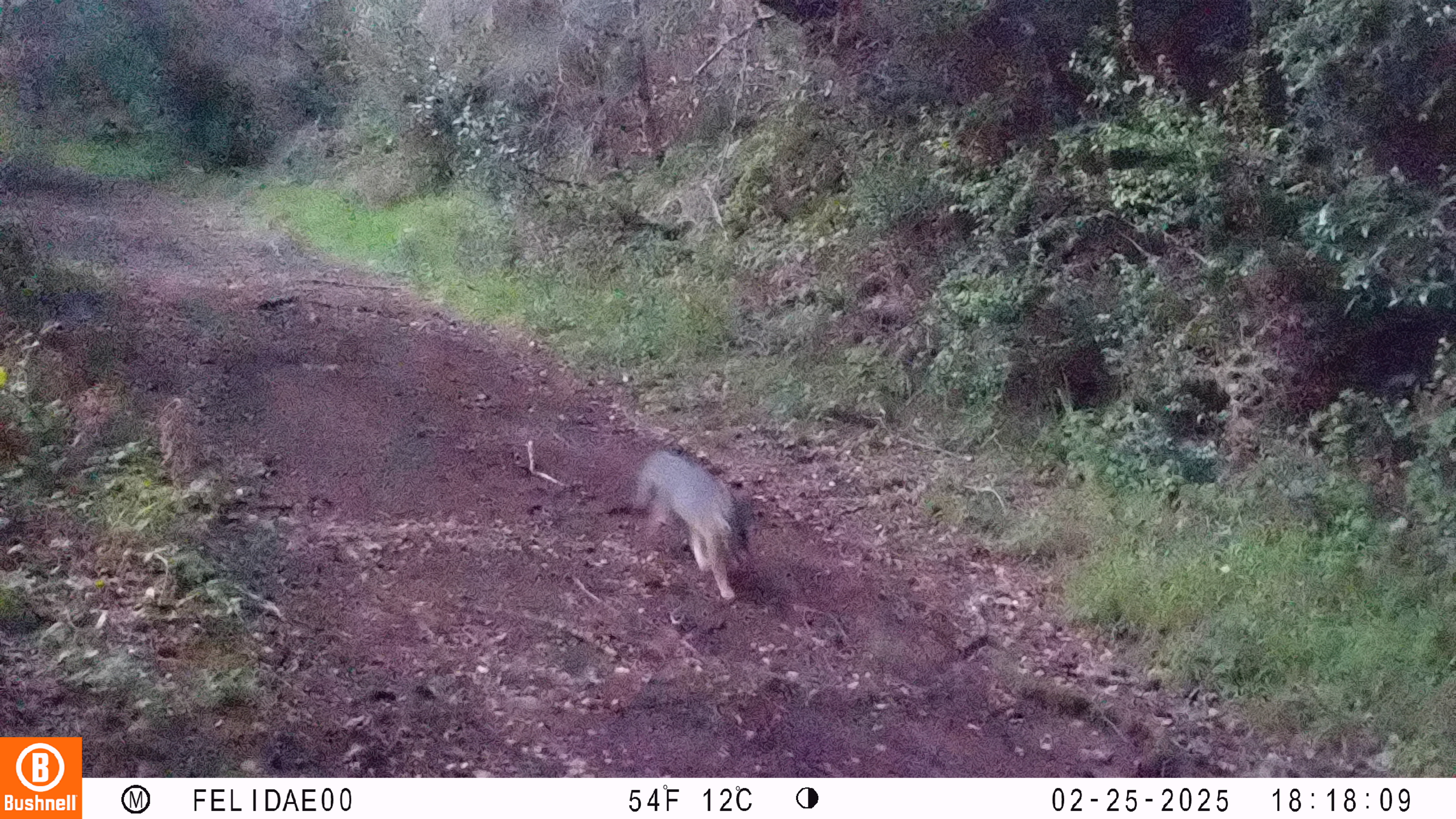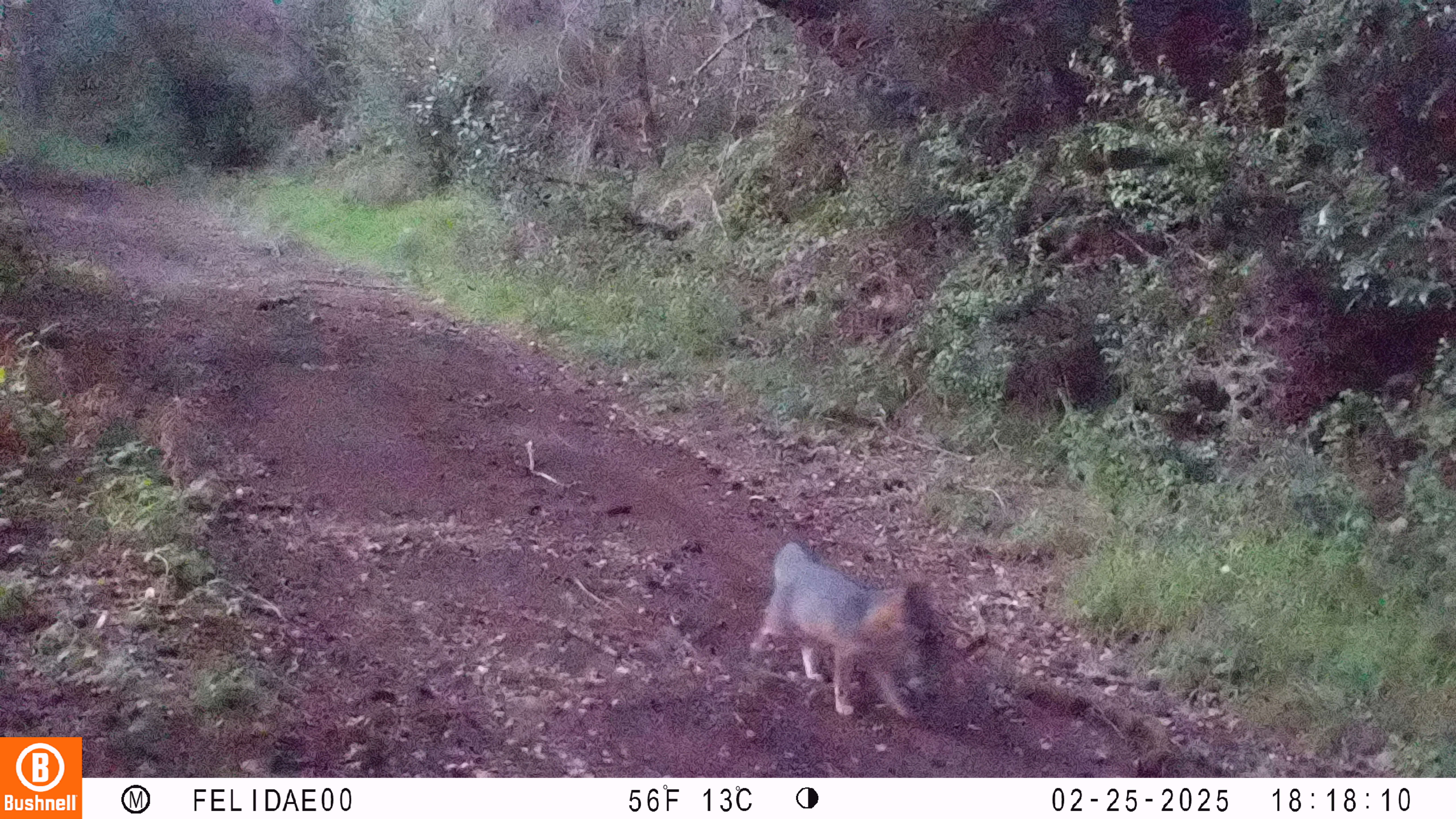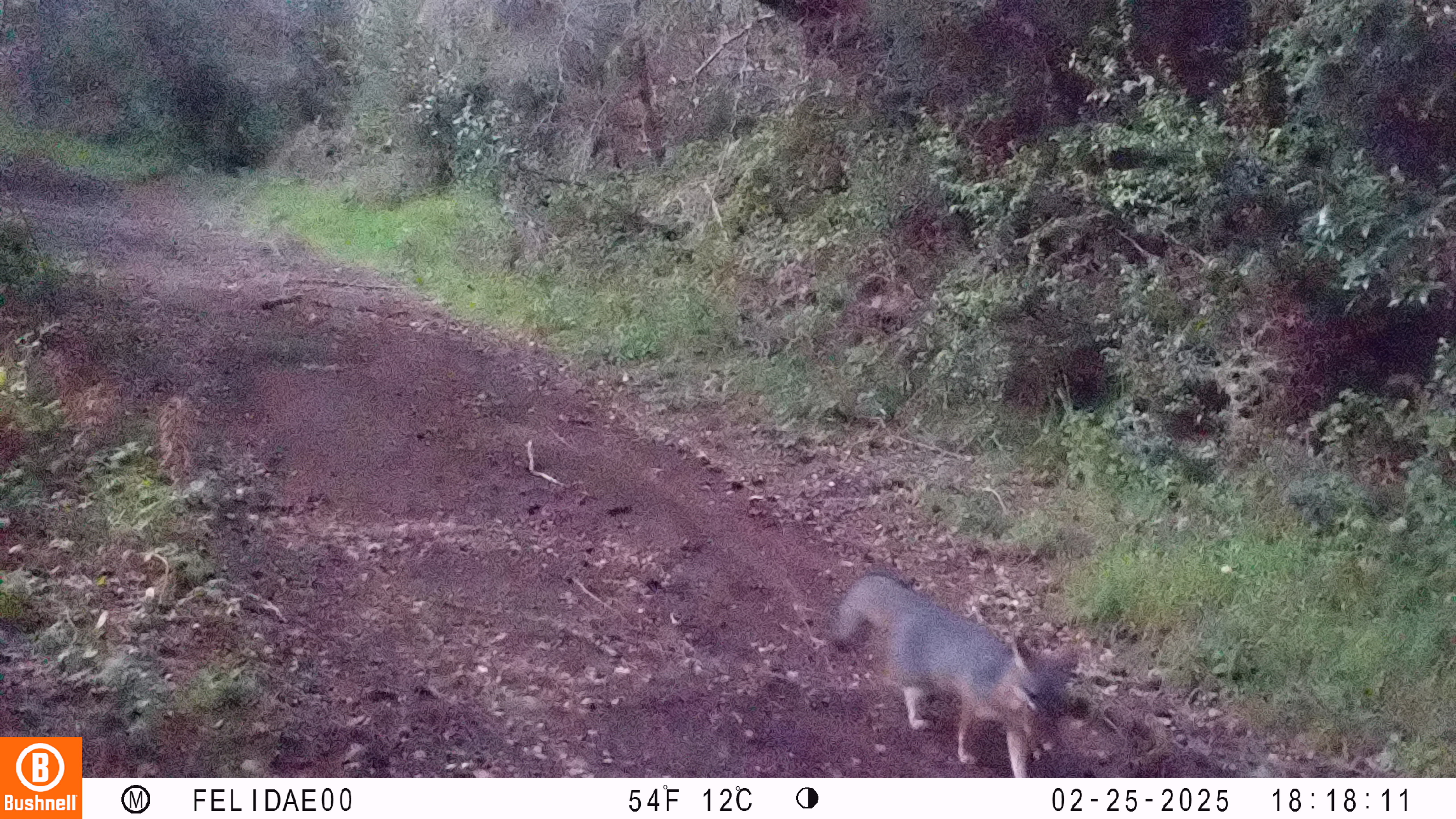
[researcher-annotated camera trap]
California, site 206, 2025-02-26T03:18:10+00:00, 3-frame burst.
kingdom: Animalia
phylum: Chordata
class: Mammalia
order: Carnivora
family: Canidae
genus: Urocyon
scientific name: Urocyon cinereoargenteus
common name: gray fox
Gray fox (Urocyon cinereoargenteus).